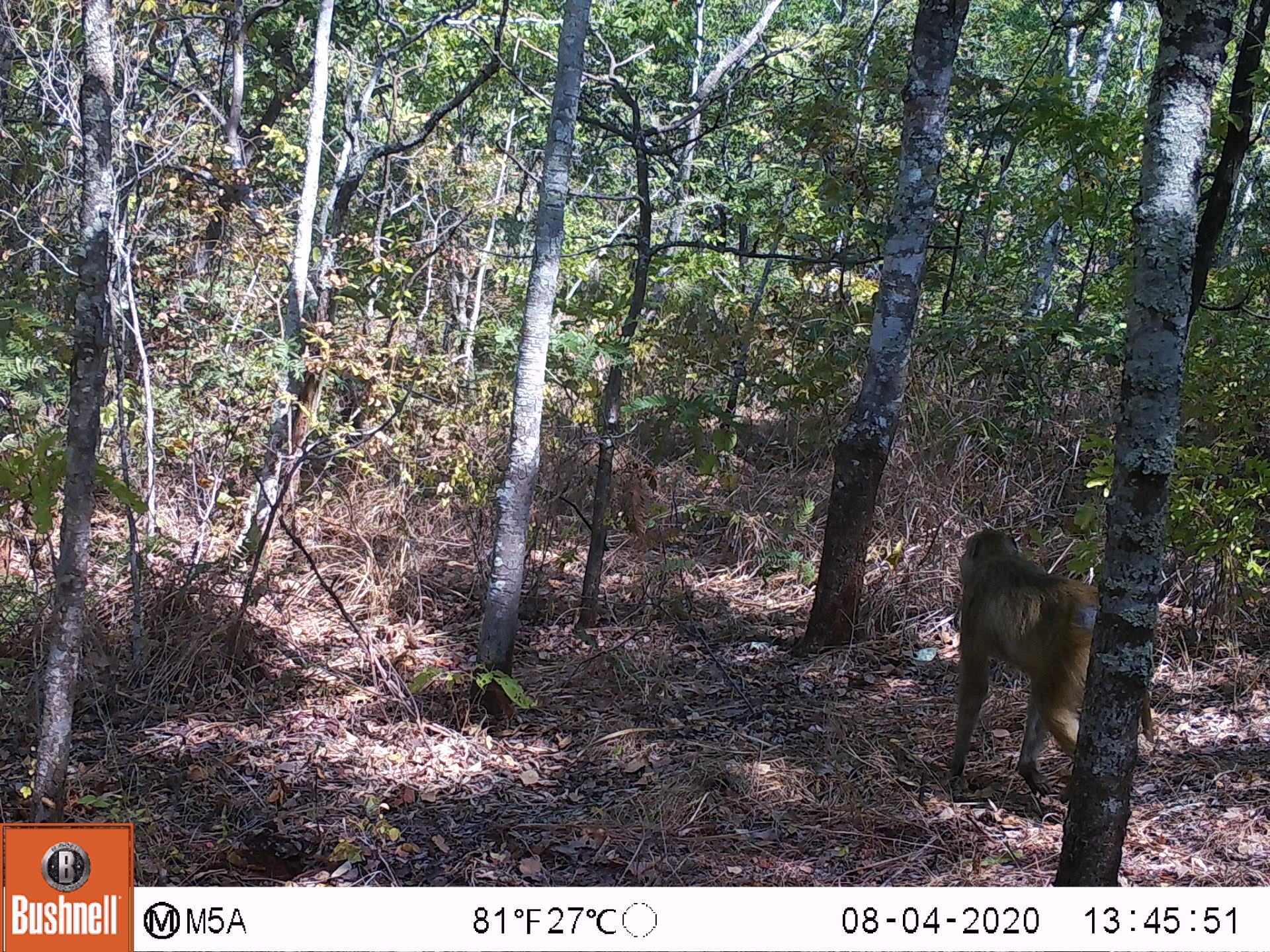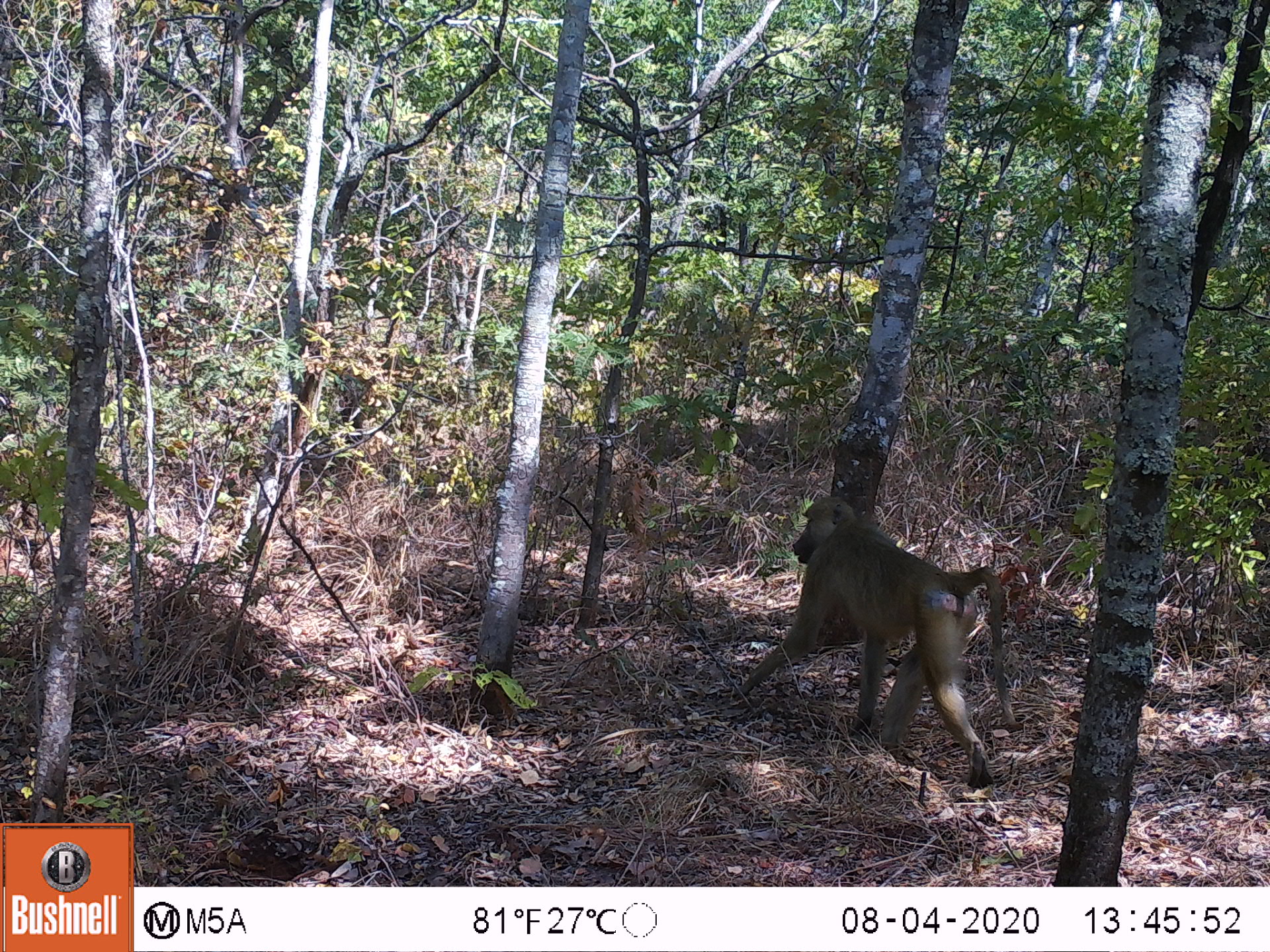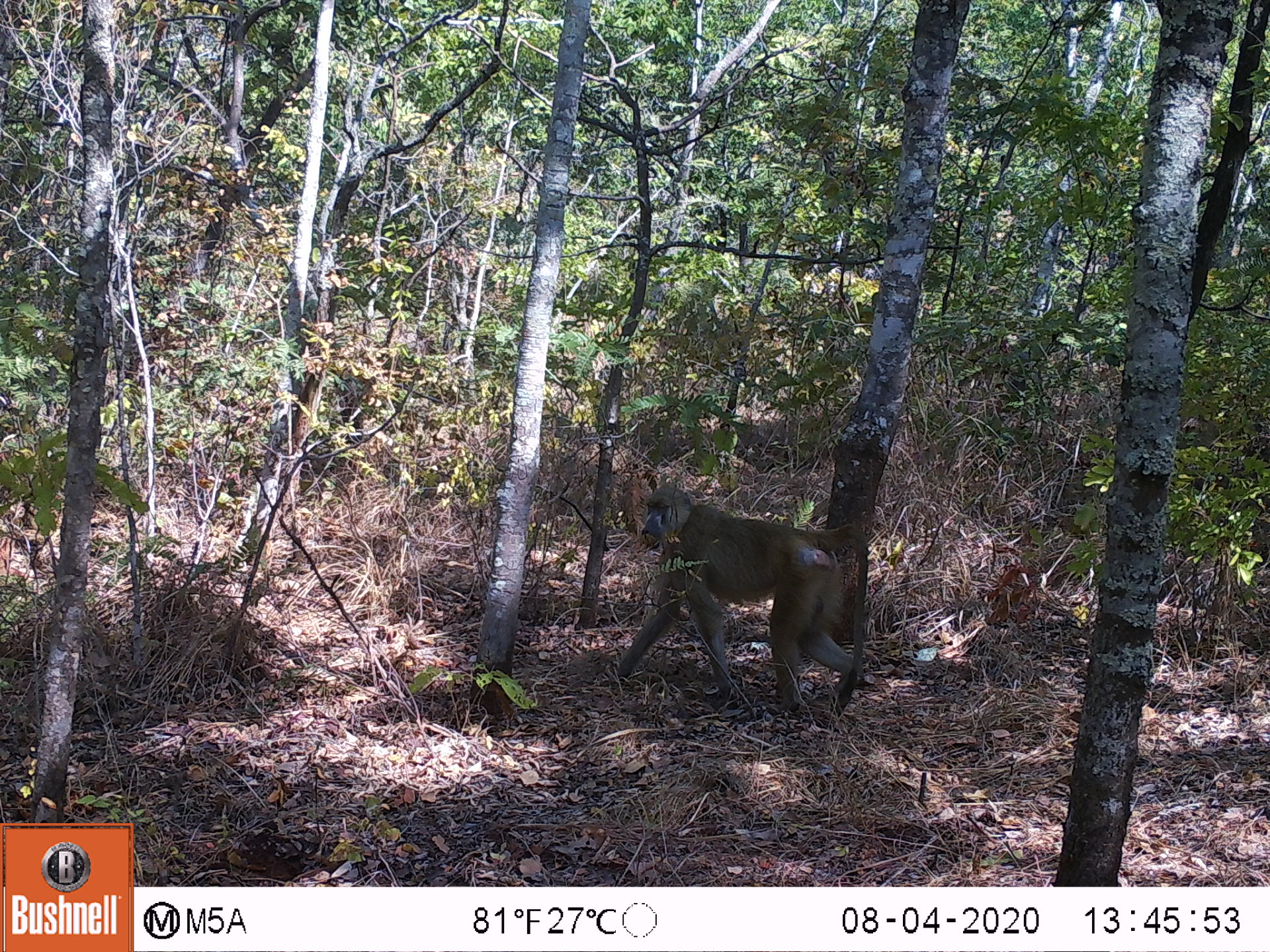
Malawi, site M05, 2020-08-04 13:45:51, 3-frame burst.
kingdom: Animalia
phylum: Chordata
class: Mammalia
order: Primates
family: Cercopithecidae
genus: Papio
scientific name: Papio cynocephalus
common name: yellow baboon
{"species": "yellow baboon (Papio cynocephalus)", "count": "1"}